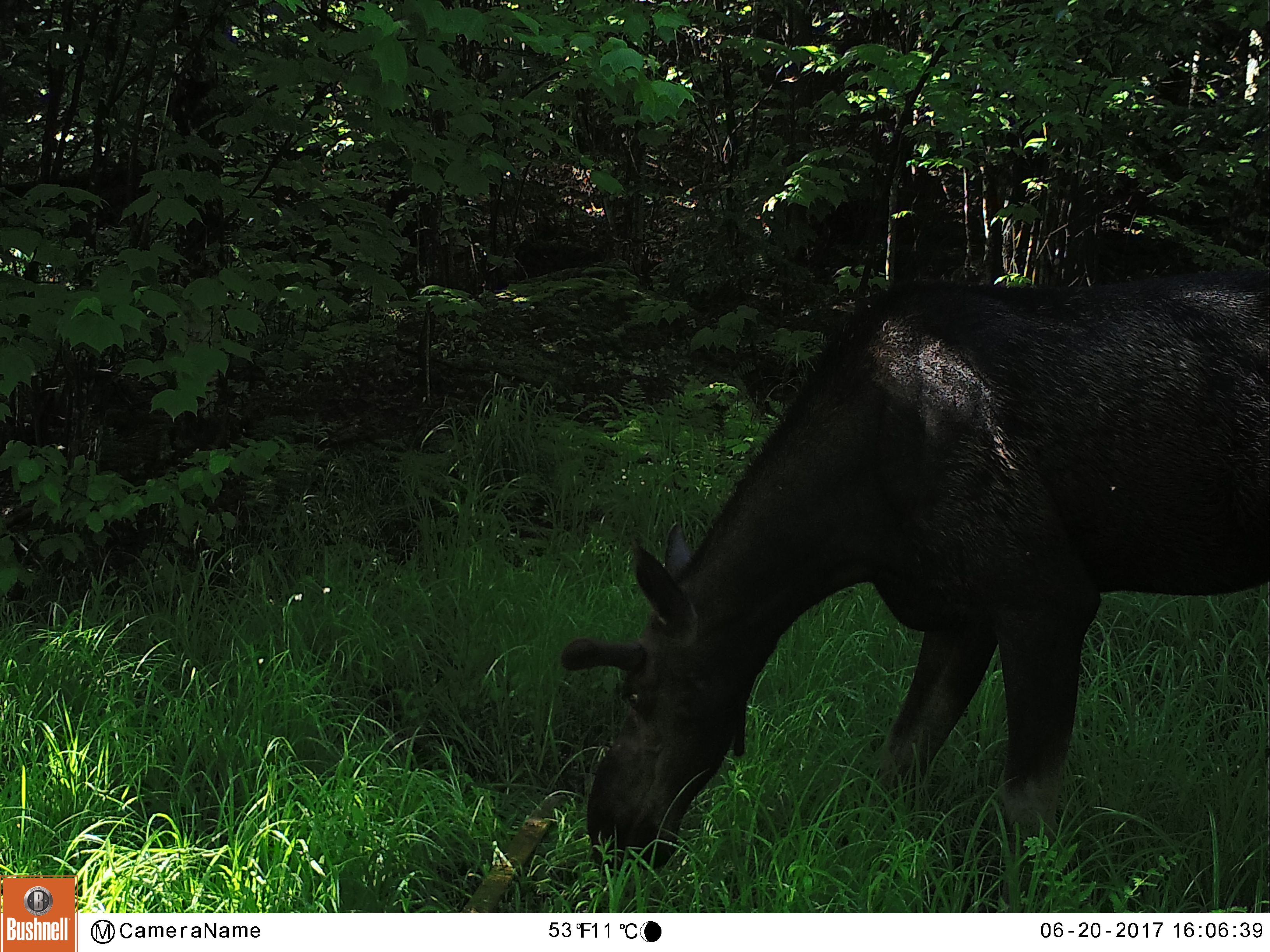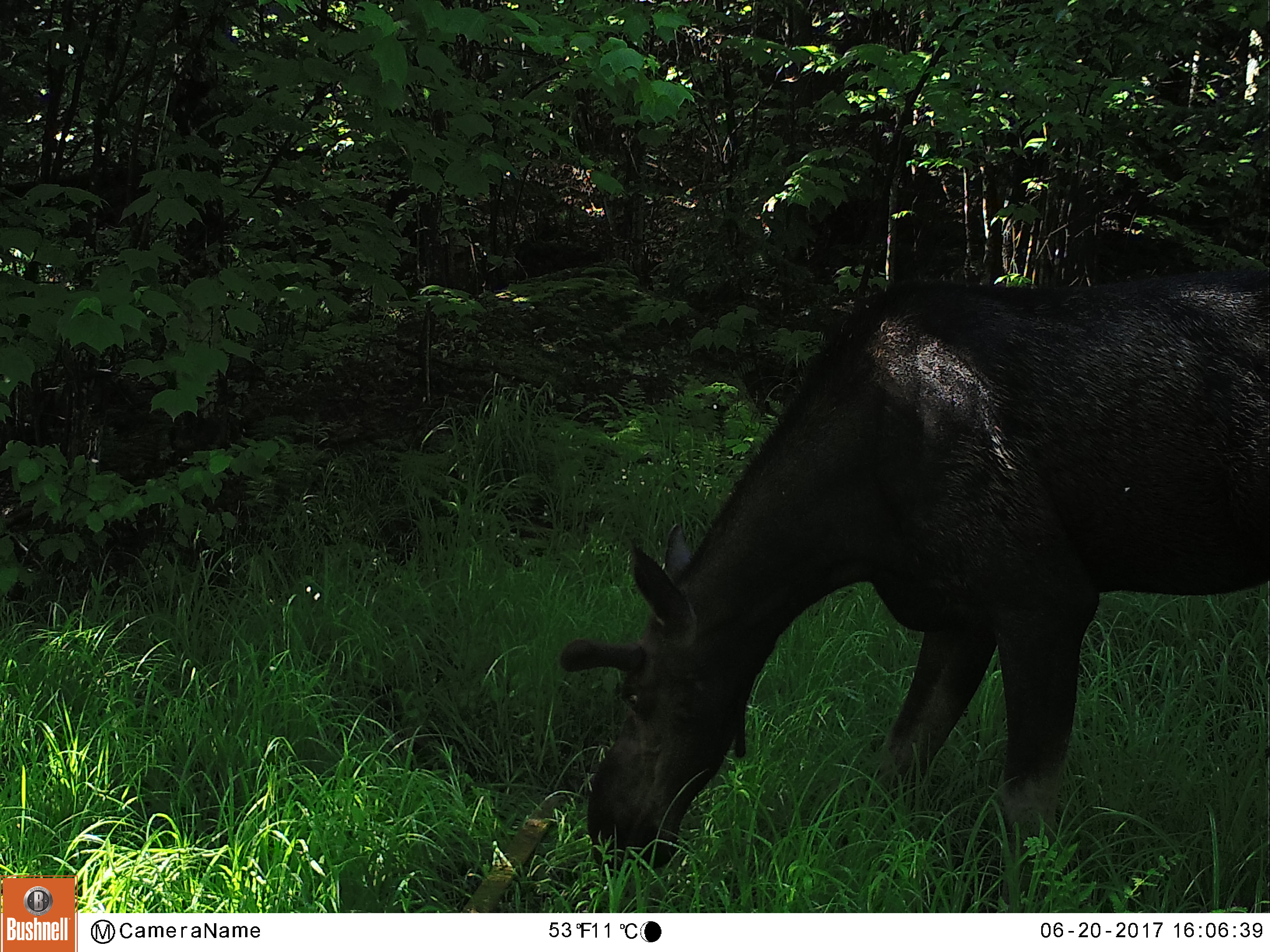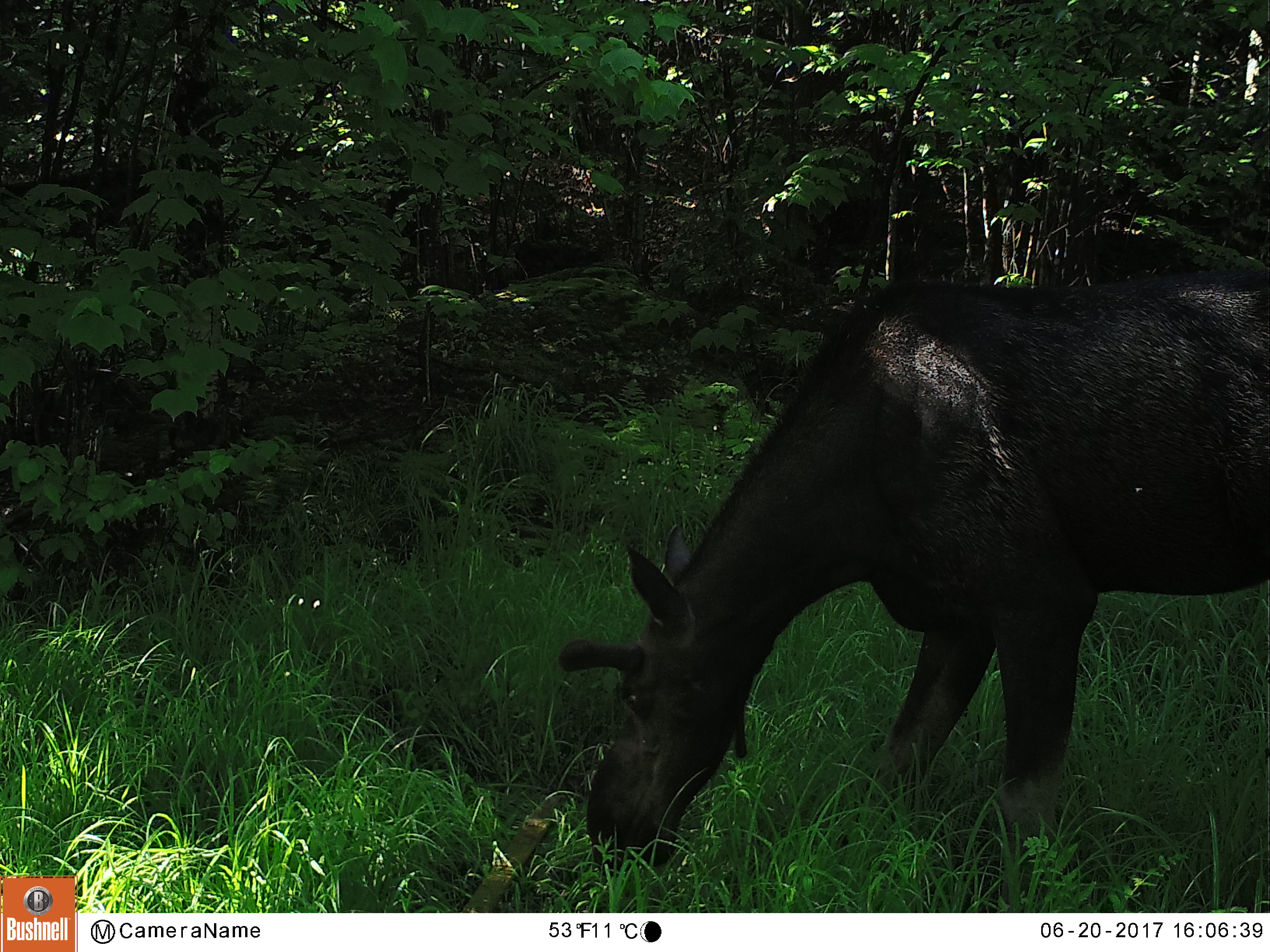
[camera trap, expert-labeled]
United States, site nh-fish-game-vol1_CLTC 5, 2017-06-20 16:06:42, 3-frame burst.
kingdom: Animalia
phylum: Chordata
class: Mammalia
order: Artiodactyla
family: Cervidae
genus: Alces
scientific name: Alces alces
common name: moose